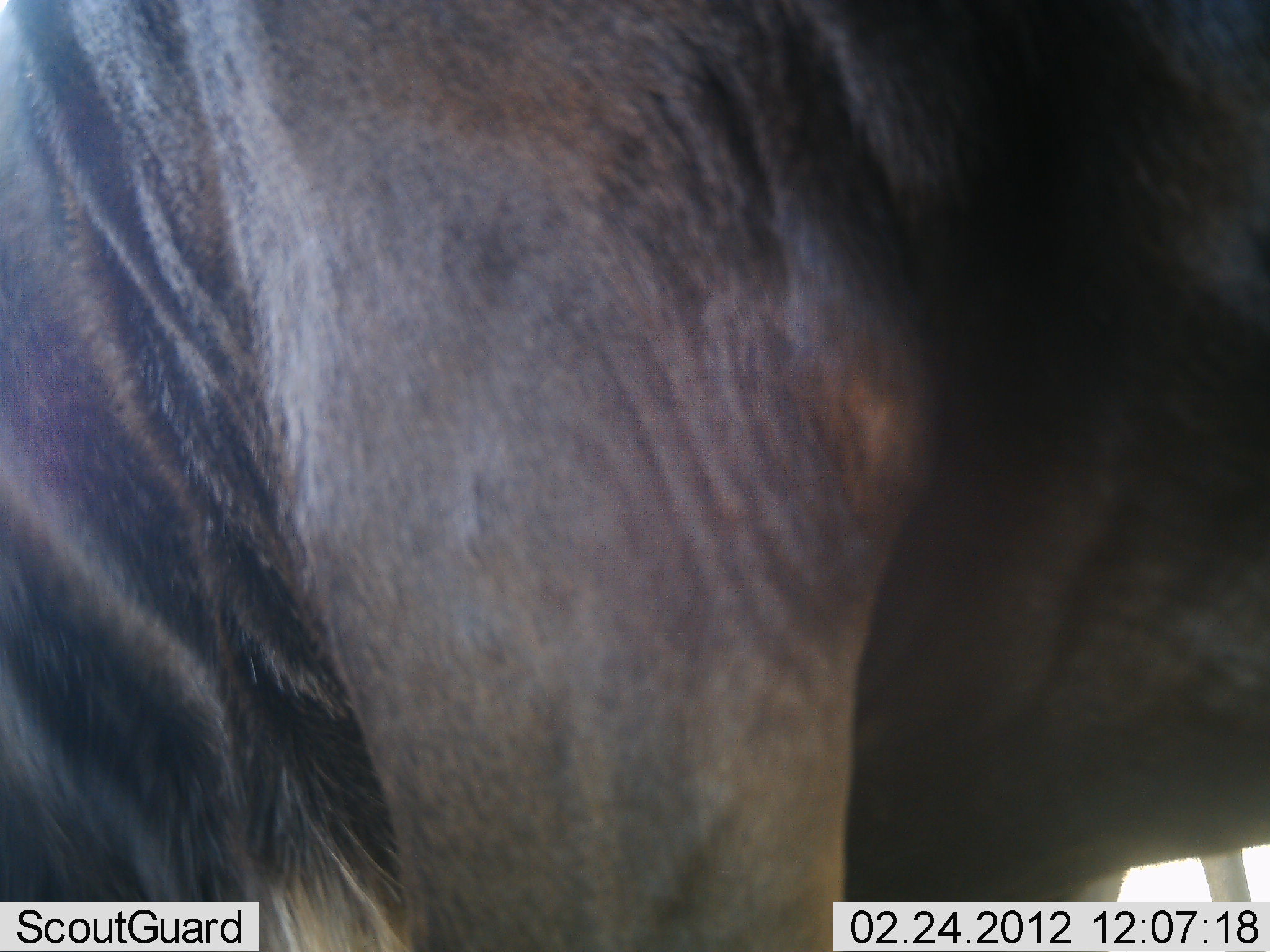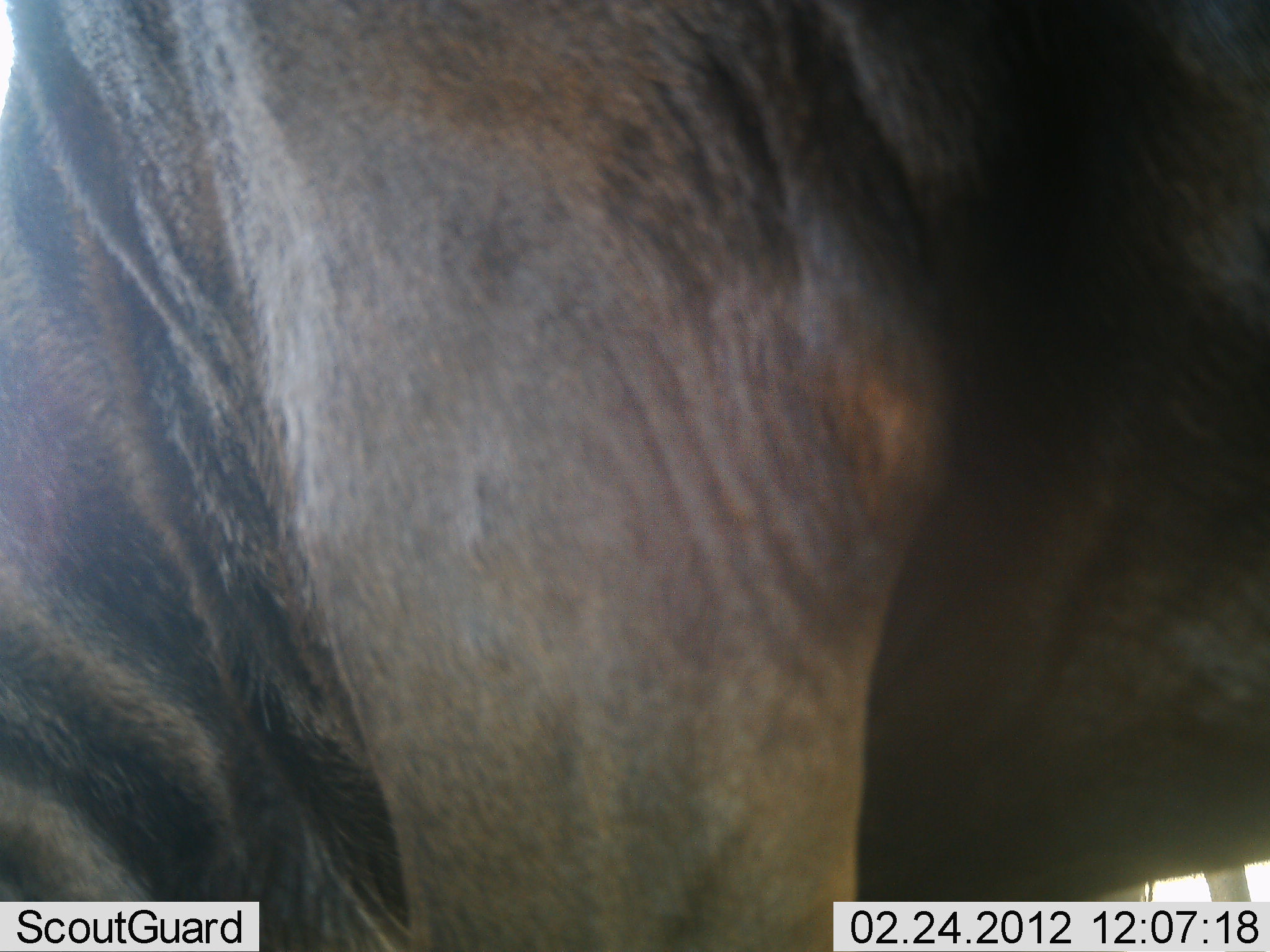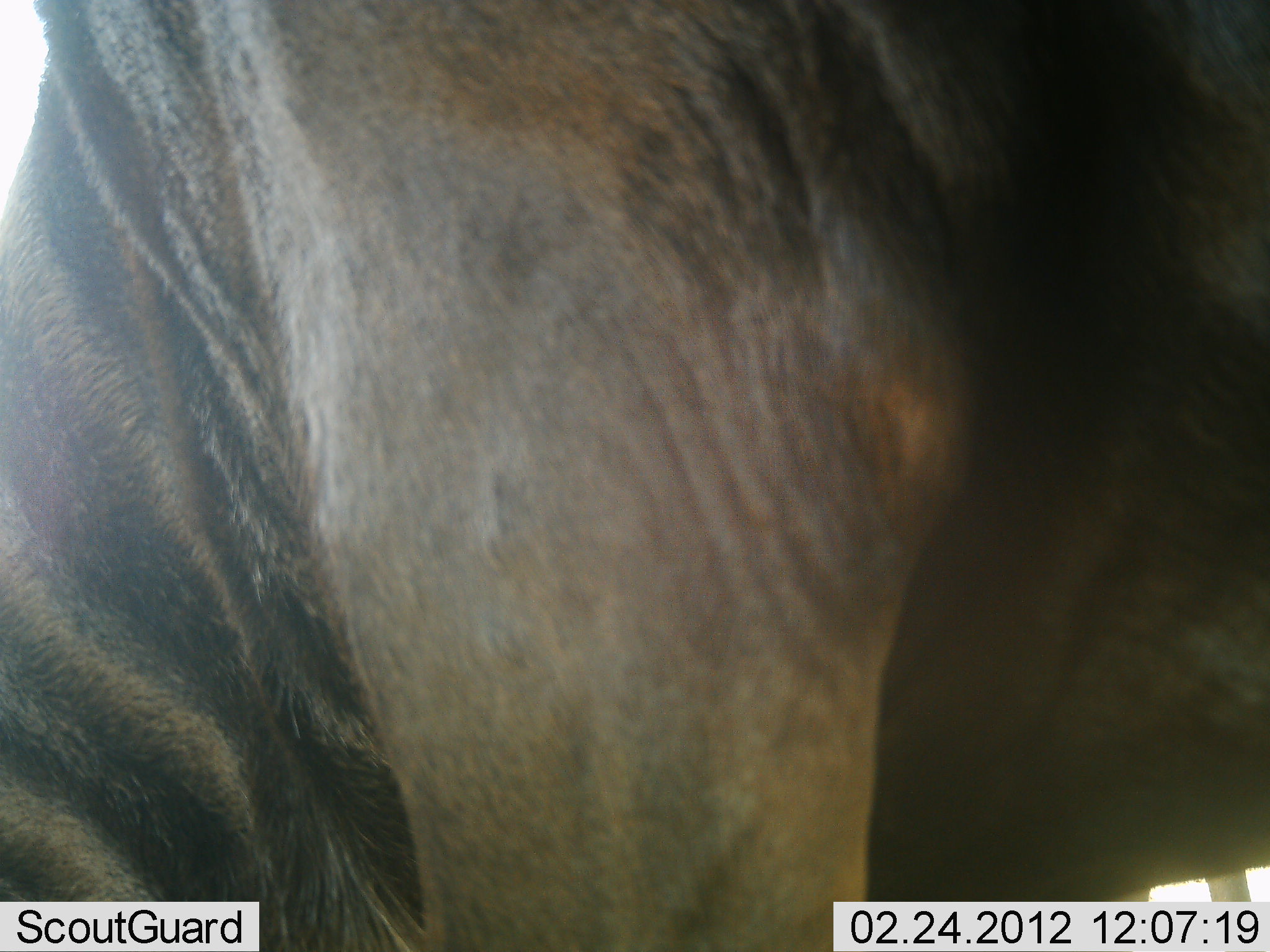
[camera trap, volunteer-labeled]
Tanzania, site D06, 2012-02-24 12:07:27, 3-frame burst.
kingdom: Animalia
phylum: Chordata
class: Mammalia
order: Artiodactyla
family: Bovidae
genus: Connochaetes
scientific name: Connochaetes taurinus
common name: blue wildebeest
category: wildebeest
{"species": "wildebeest (blue wildebeest) (Connochaetes taurinus)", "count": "1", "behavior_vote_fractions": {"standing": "92%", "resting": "8%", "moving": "0%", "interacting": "0%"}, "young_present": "0%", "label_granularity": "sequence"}